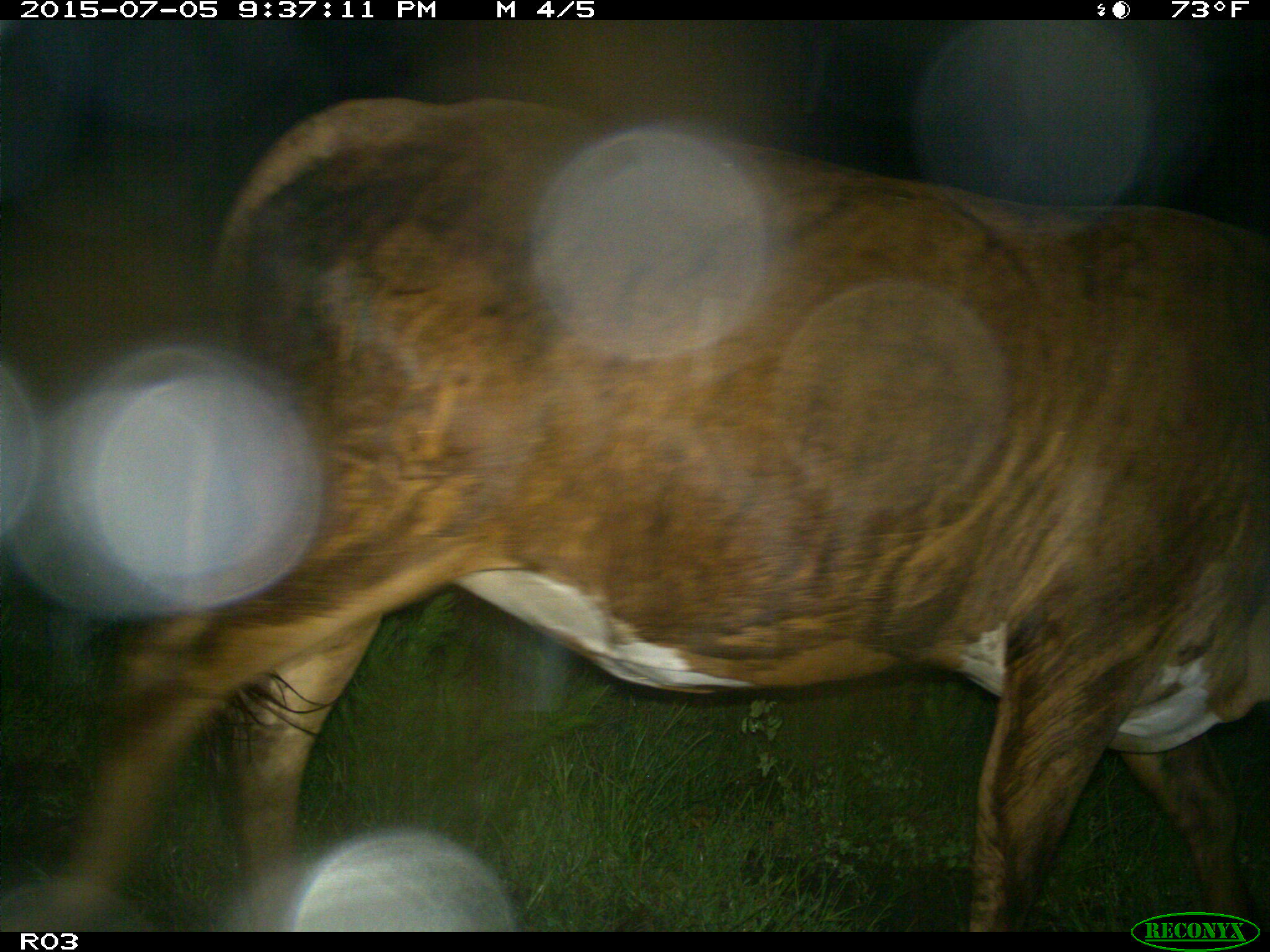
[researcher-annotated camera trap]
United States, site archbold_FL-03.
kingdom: Animalia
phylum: Chordata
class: Mammalia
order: Artiodactyla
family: Bovidae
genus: Bos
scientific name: Bos taurus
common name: domestic cow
Bos taurus (domestic cow).